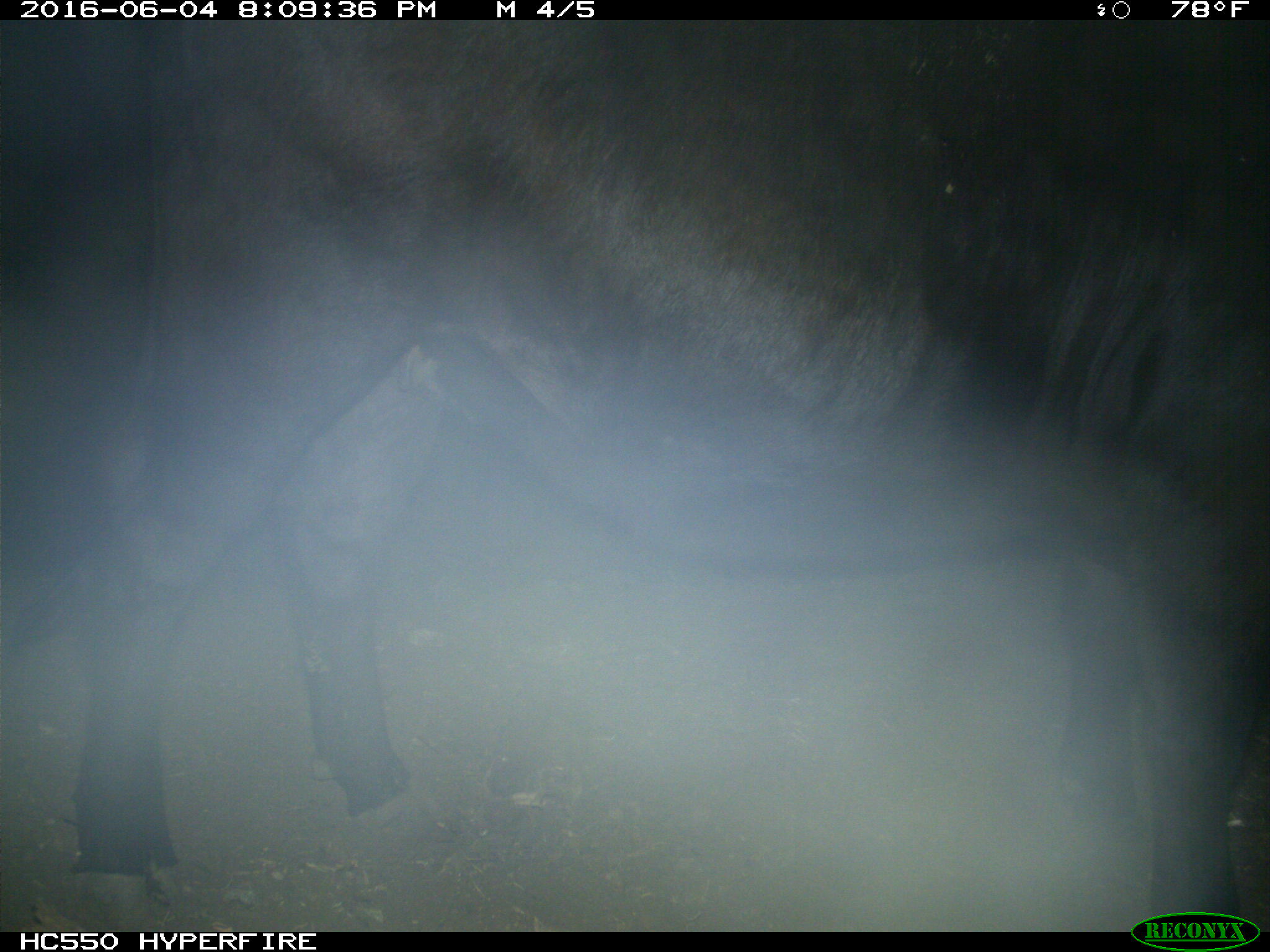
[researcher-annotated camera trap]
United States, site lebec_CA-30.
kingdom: Animalia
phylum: Chordata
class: Mammalia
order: Artiodactyla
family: Bovidae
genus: Bos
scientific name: Bos taurus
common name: domestic cow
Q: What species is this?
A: Bos taurus (domestic cow).